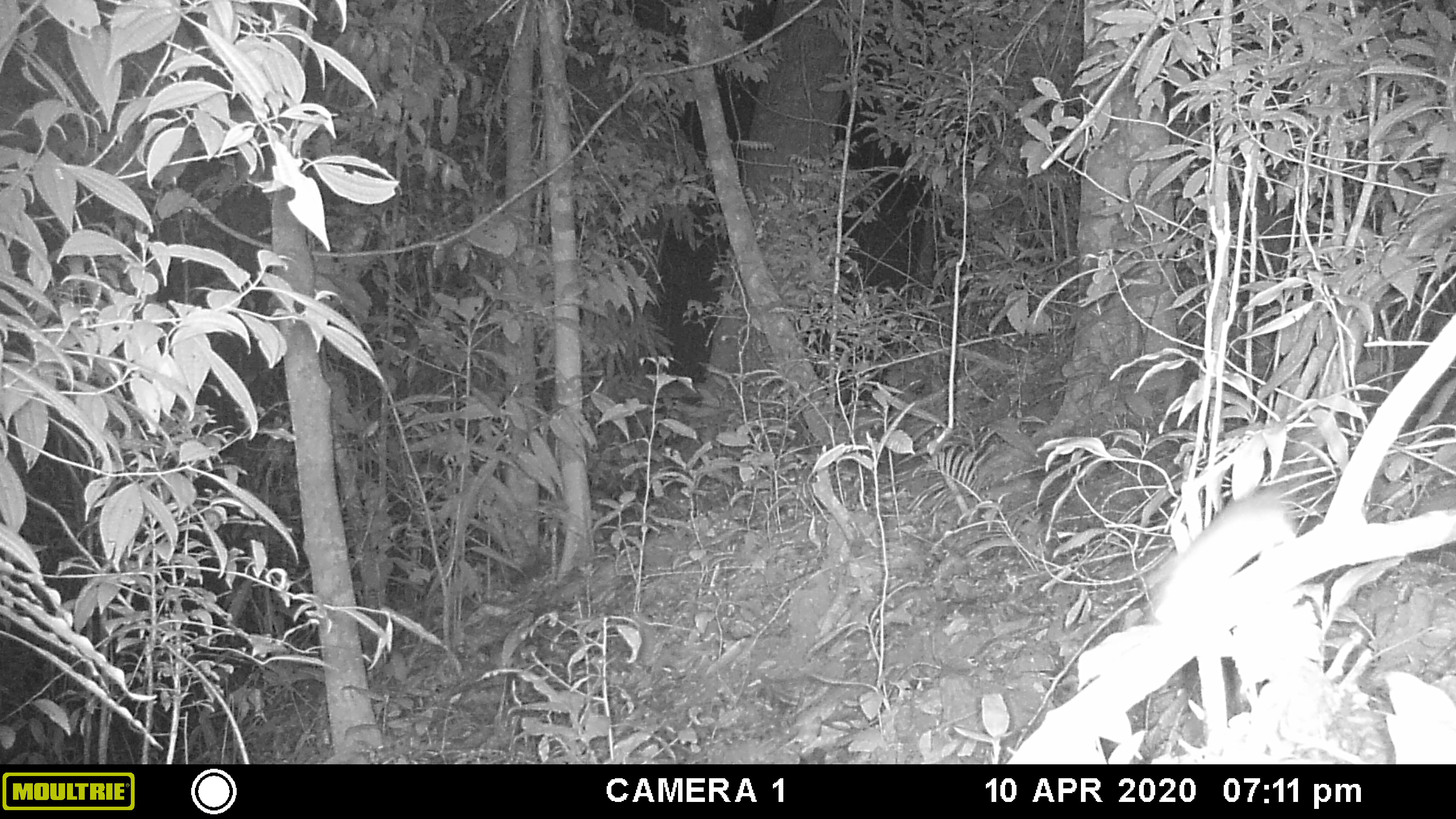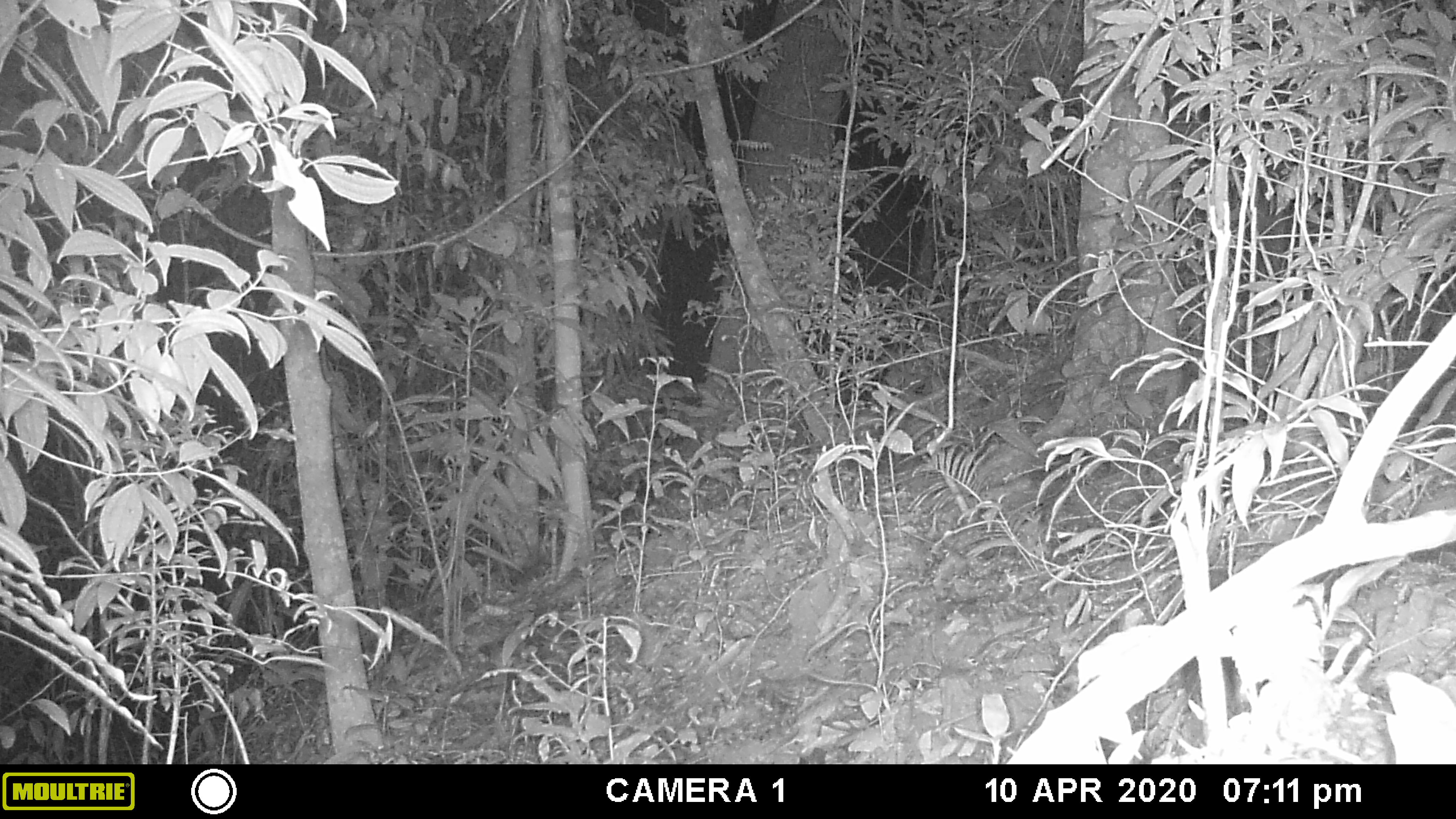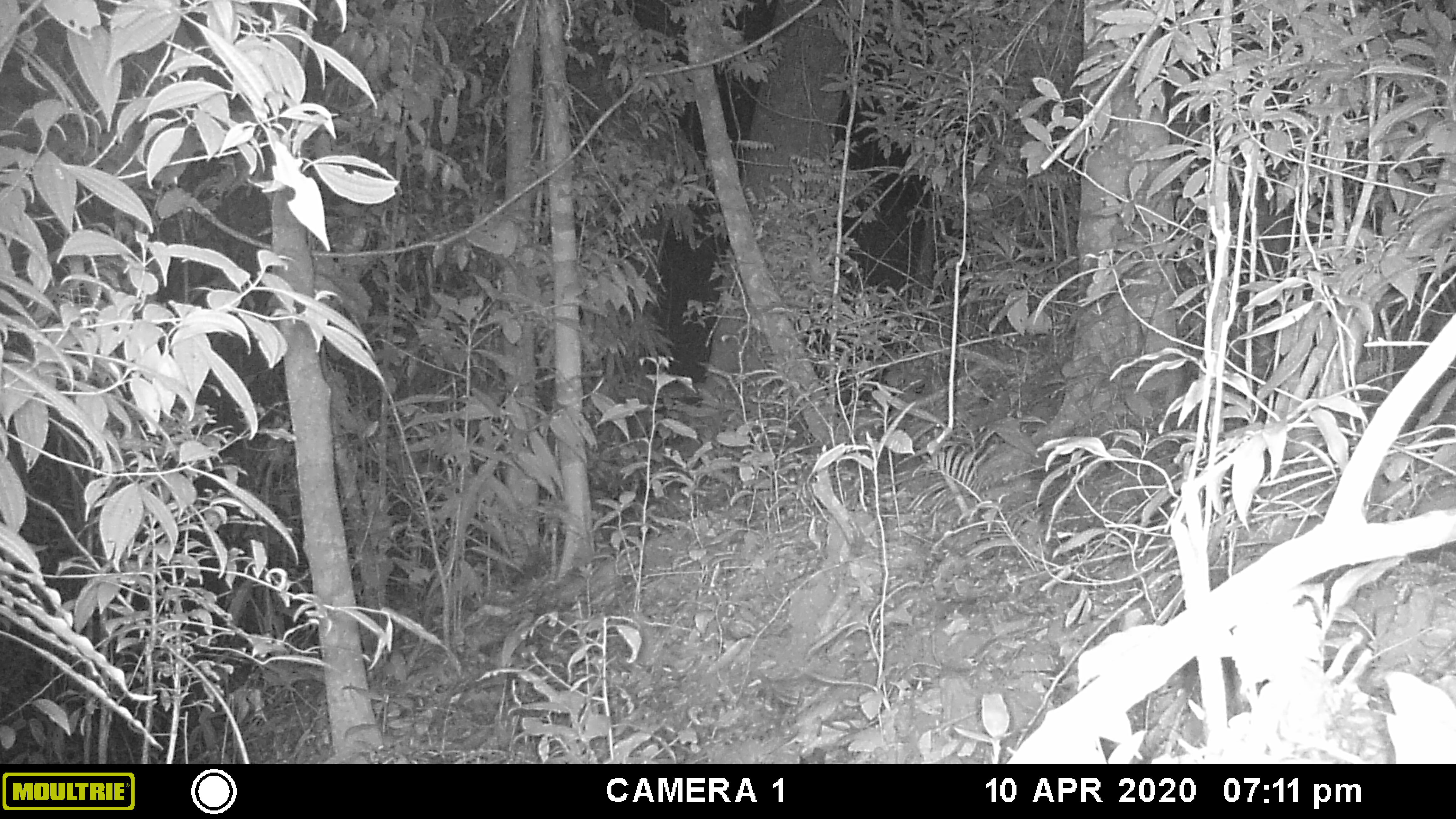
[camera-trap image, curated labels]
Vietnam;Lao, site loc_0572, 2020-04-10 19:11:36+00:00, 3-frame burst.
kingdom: Animalia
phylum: Chordata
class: Mammalia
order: Rodentia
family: Muridae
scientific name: Muridae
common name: old-world mice and rats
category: unidentified murid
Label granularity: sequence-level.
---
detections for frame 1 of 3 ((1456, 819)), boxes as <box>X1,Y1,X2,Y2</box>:
unidentified murid: <box>1148,486,1299,623</box>